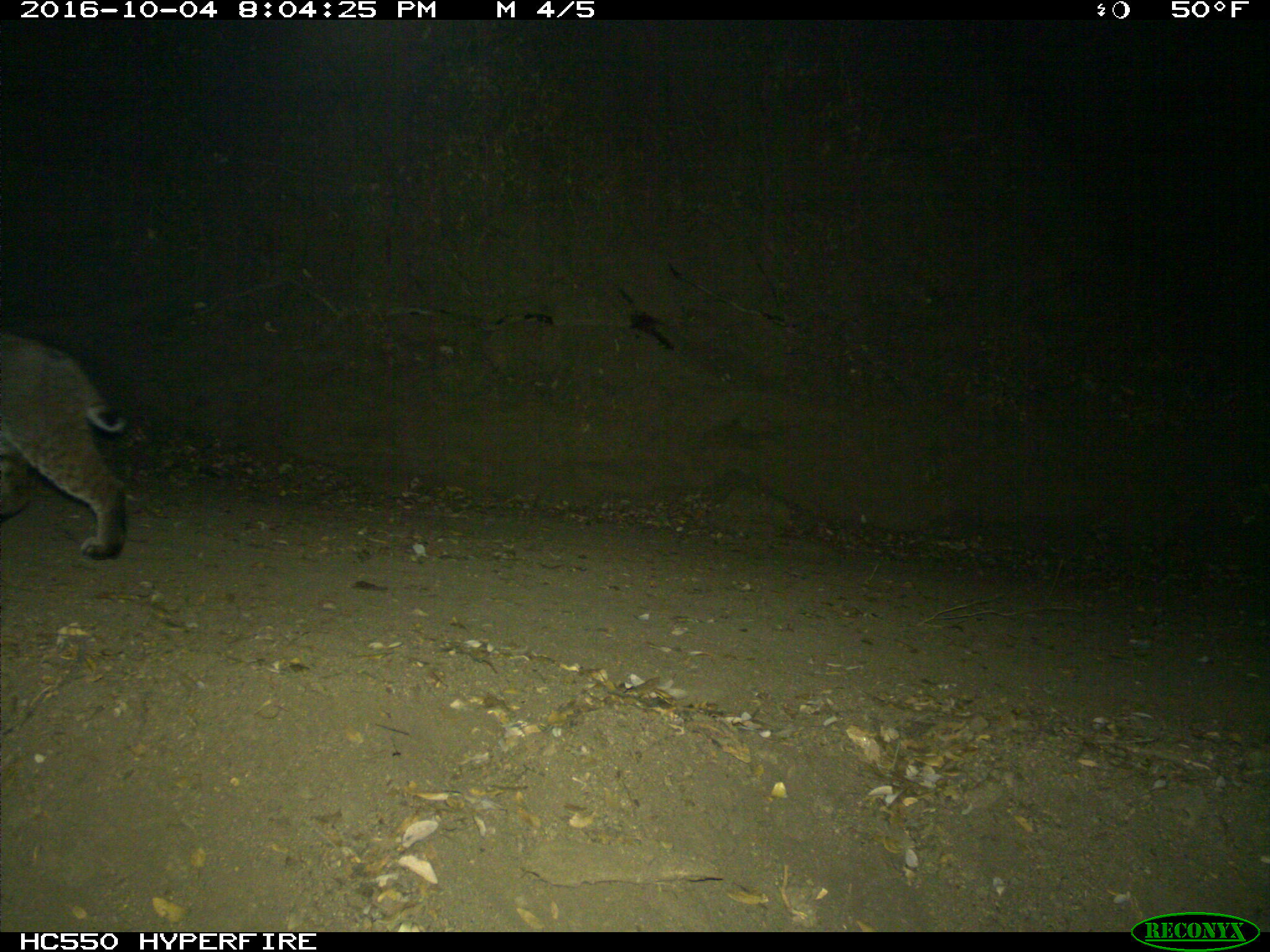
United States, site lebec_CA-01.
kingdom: Animalia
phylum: Chordata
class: Mammalia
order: Carnivora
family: Felidae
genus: Lynx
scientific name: Lynx rufus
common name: bobcat